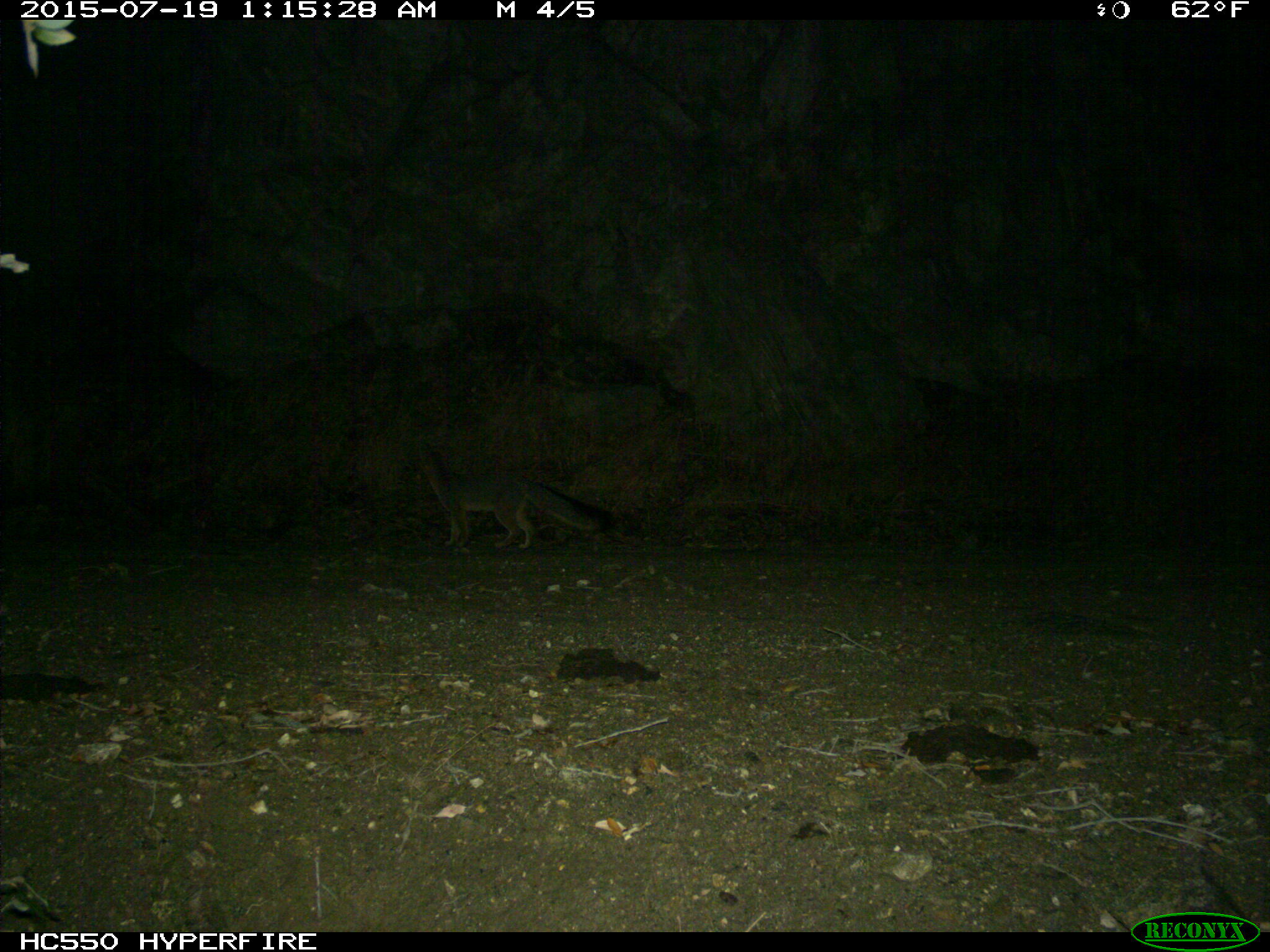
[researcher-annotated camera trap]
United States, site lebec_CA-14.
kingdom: Animalia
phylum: Chordata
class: Mammalia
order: Carnivora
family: Canidae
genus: Urocyon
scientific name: Urocyon cinereoargenteus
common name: gray fox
Urocyon cinereoargenteus (gray fox).